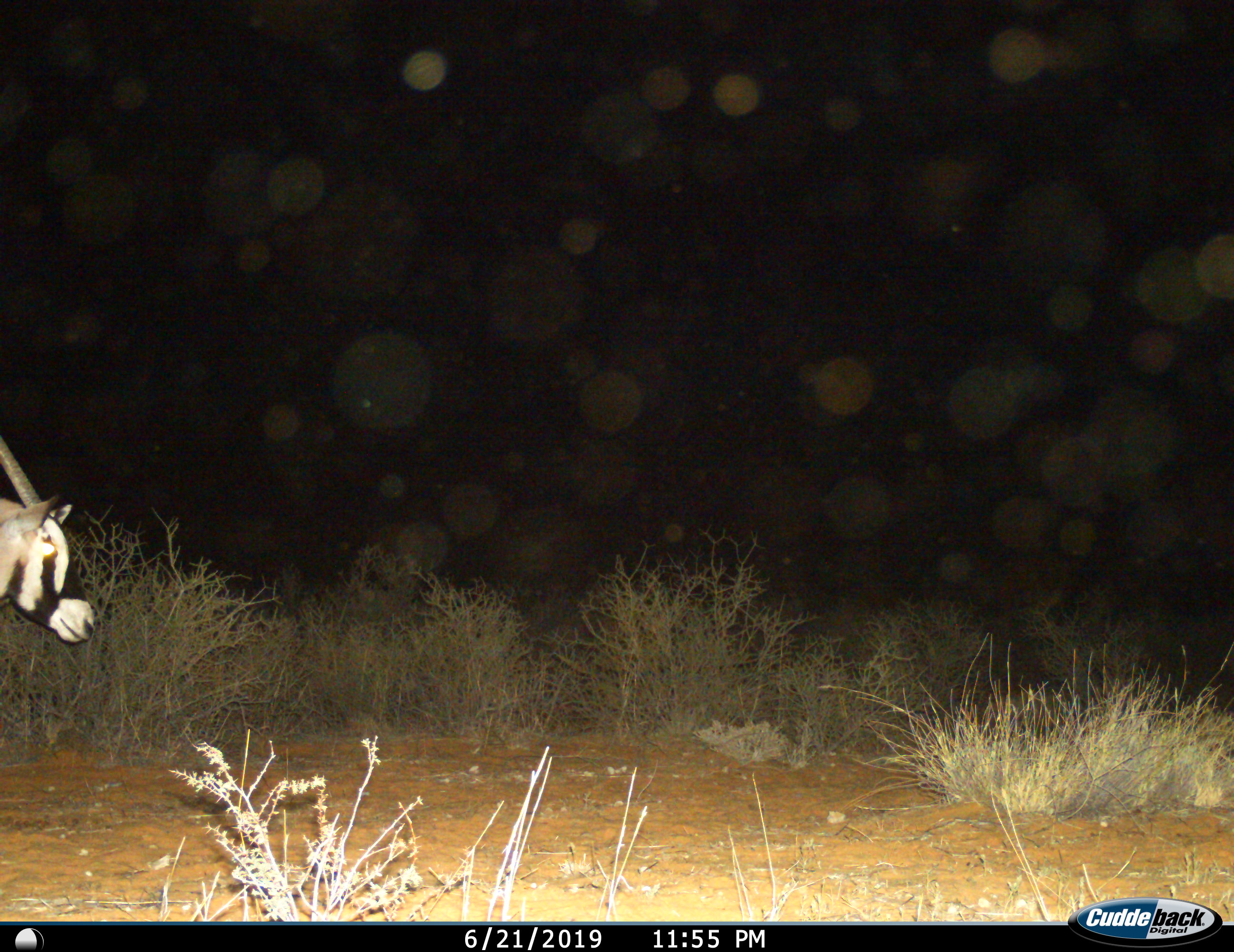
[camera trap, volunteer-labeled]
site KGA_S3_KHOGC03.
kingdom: Animalia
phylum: Chordata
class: Mammalia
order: Artiodactyla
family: Bovidae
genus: Oryx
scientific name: Oryx gazella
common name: gemsbok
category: oryx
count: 1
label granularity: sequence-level